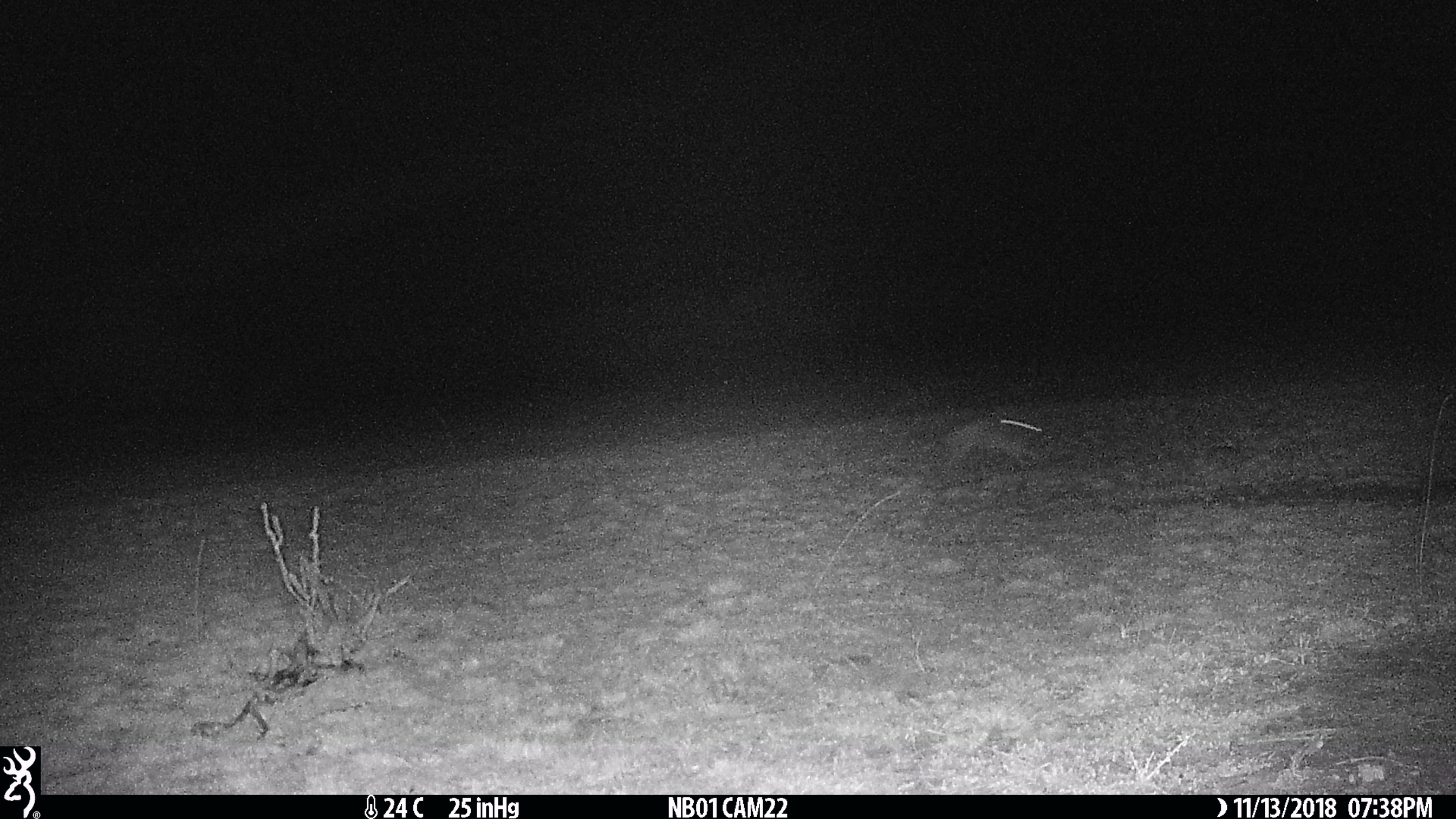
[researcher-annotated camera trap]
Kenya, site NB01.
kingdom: Animalia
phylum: Chordata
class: Mammalia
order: Lagomorpha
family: Leporidae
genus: Lepus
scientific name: Lepus capensis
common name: cape hare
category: hare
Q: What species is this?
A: Hare (cape hare) (Lepus capensis).